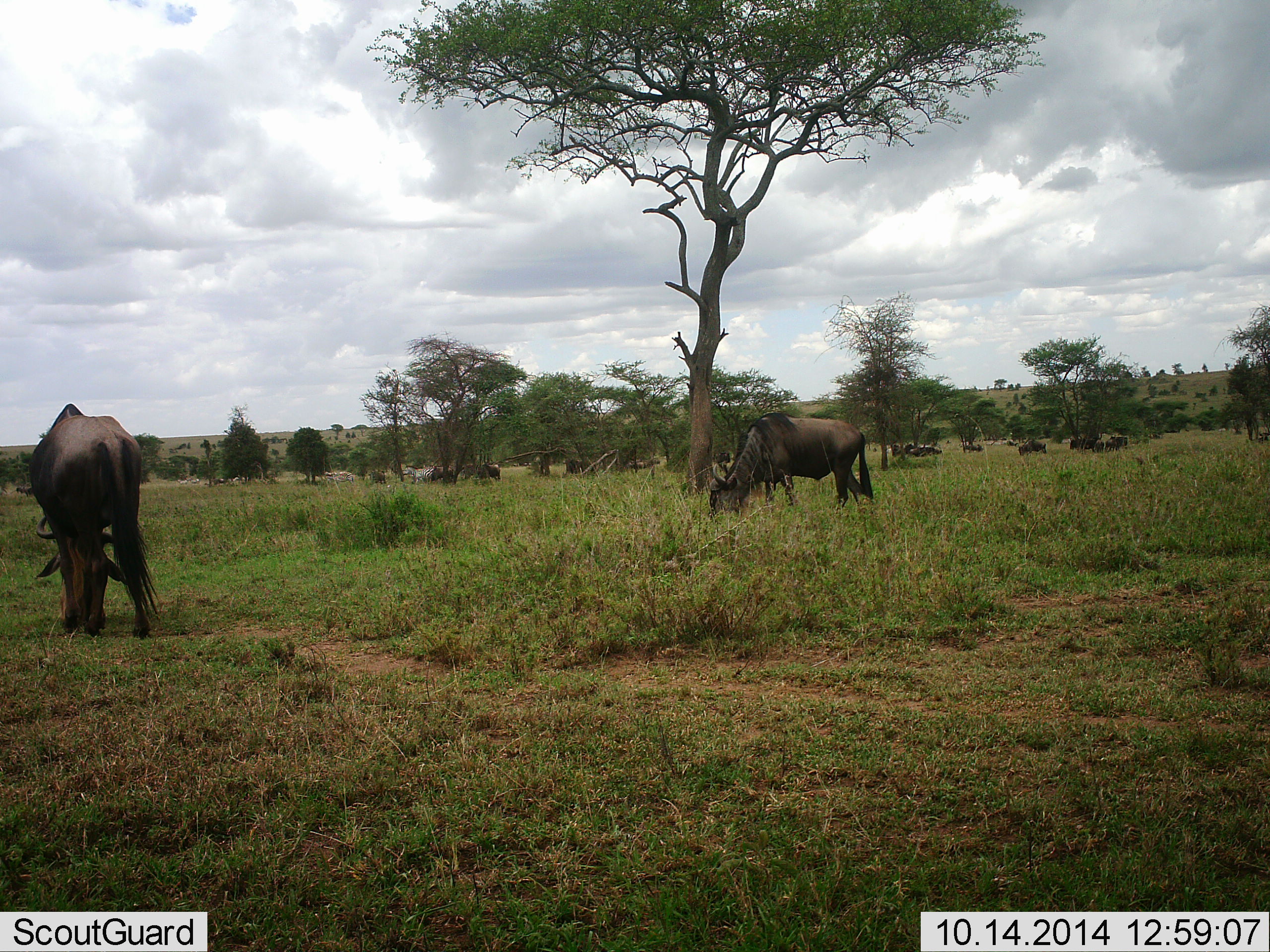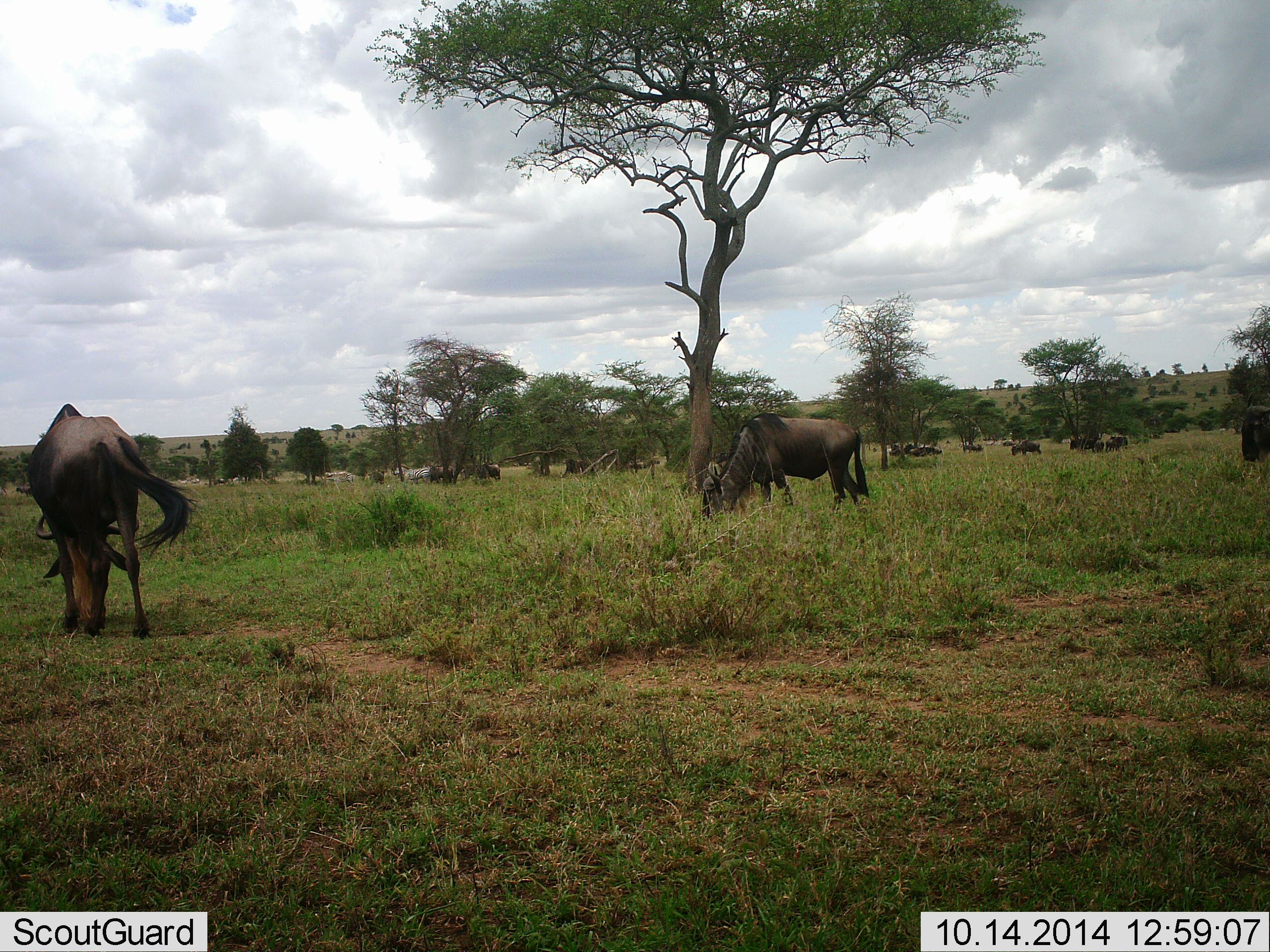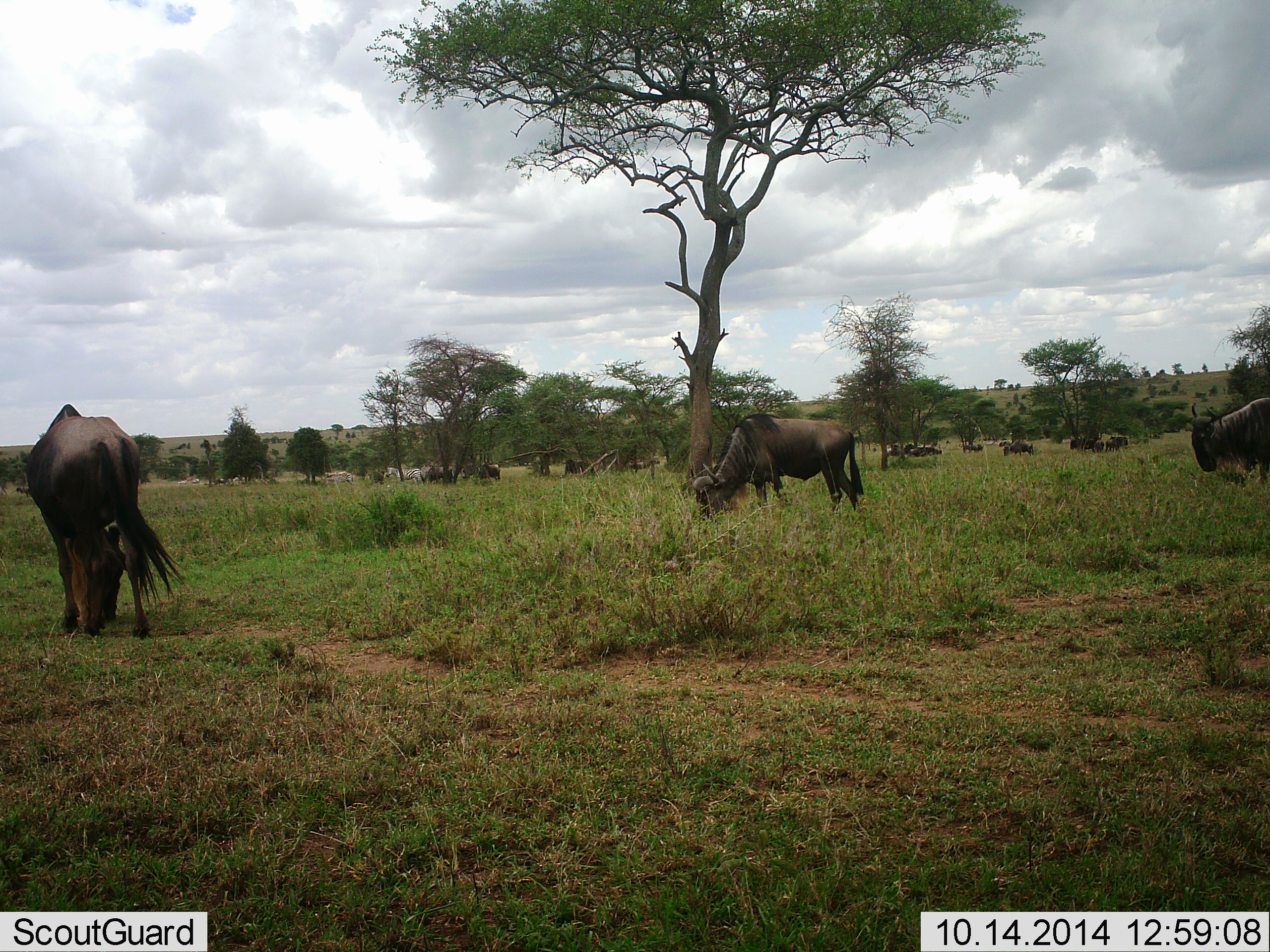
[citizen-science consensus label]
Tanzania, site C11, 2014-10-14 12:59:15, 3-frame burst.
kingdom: Animalia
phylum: Chordata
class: Mammalia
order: Artiodactyla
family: Bovidae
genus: Connochaetes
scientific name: Connochaetes taurinus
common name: blue wildebeest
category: wildebeest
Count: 11-50.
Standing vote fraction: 44%.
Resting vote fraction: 0%.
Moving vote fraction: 25%.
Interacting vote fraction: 0%.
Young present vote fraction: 6%.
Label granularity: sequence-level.